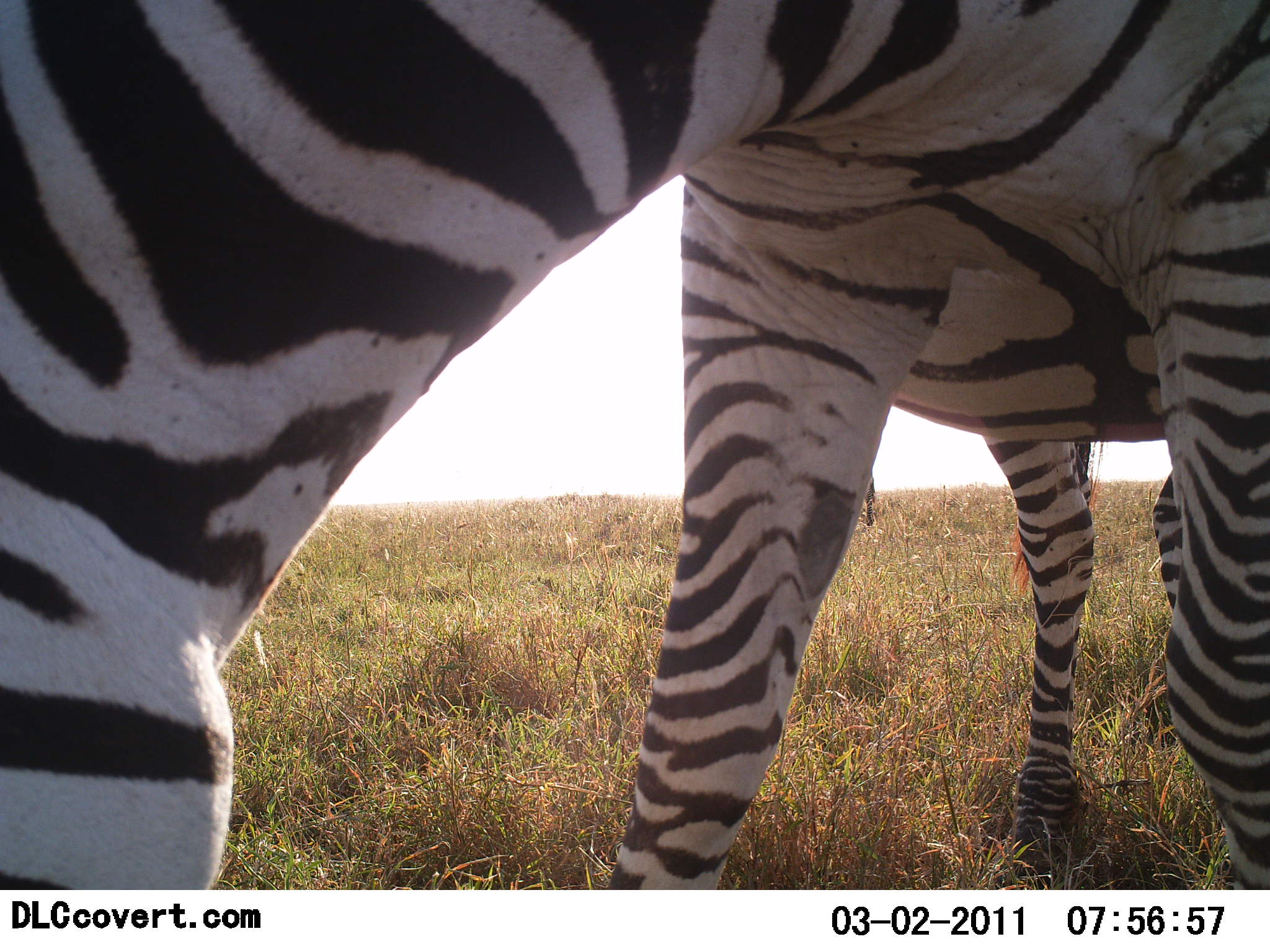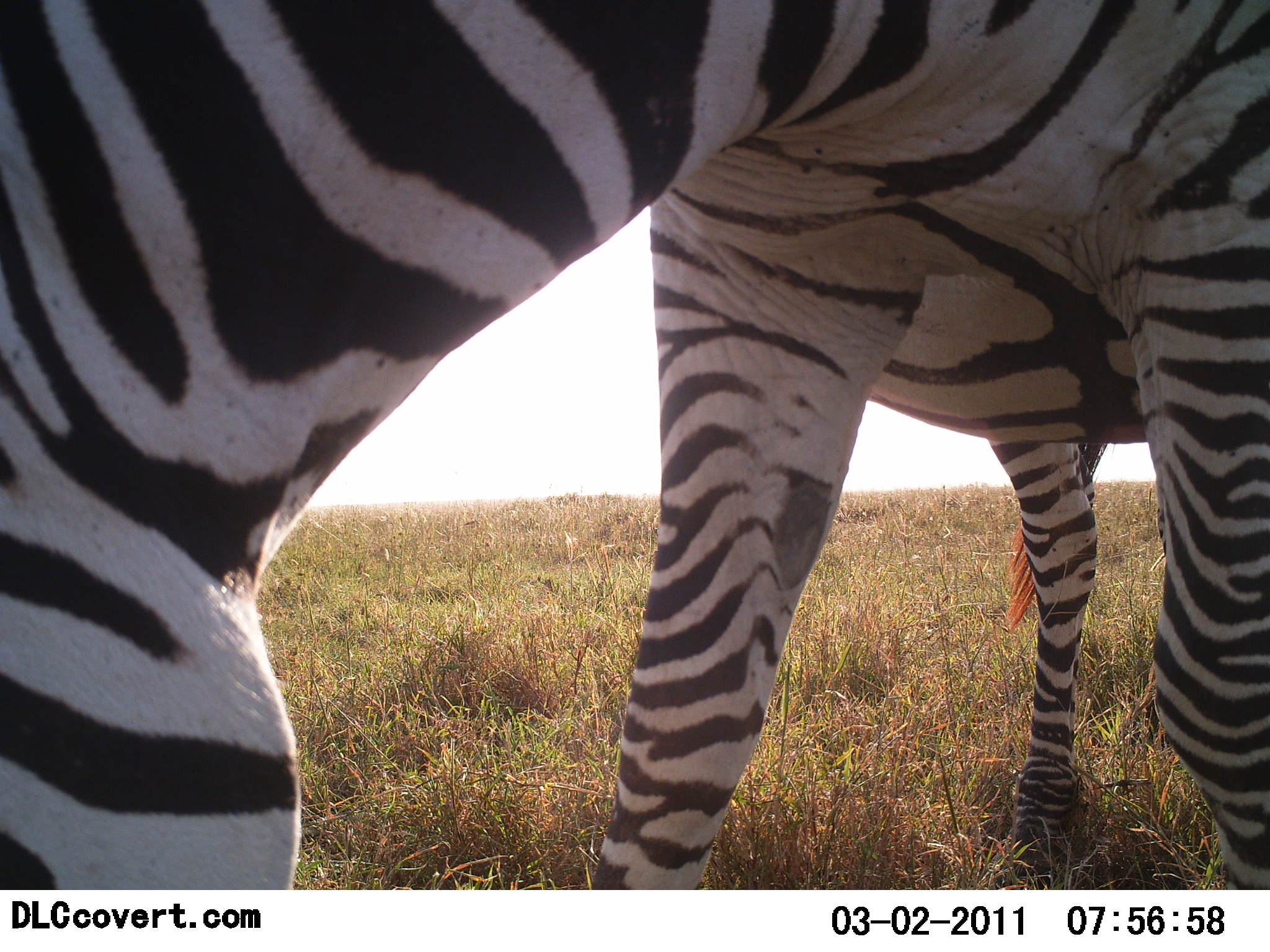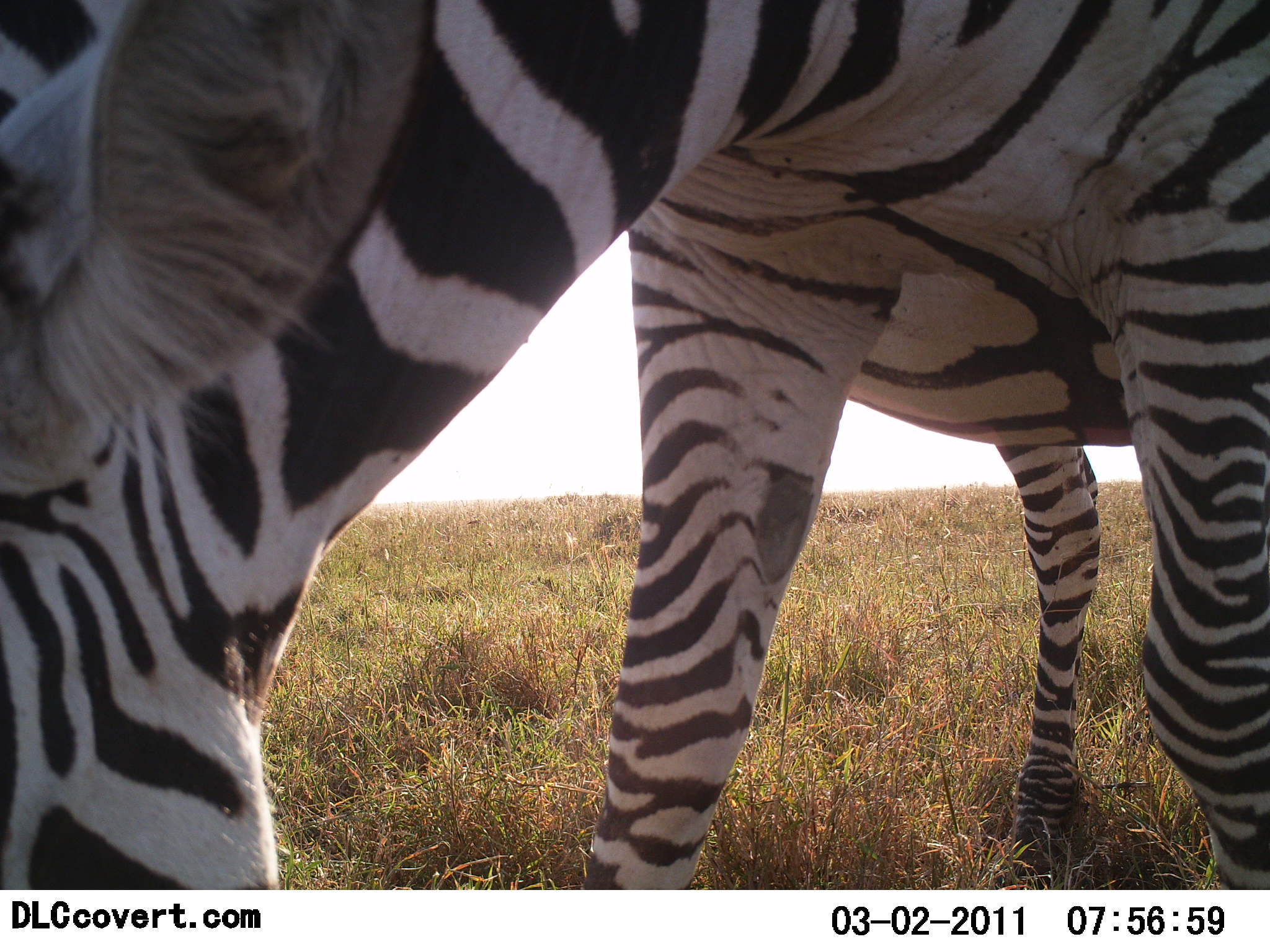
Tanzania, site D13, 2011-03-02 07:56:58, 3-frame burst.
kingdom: Animalia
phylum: Chordata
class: Mammalia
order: Perissodactyla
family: Equidae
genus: Equus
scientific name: Equus quagga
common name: plains zebra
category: zebra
Zebra (plains zebra) (Equus quagga), count 1. Behavior (volunteer vote fractions): standing 25%, resting 0%, moving 8%, interacting 17%. Young present (vote fraction): 0%. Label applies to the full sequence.